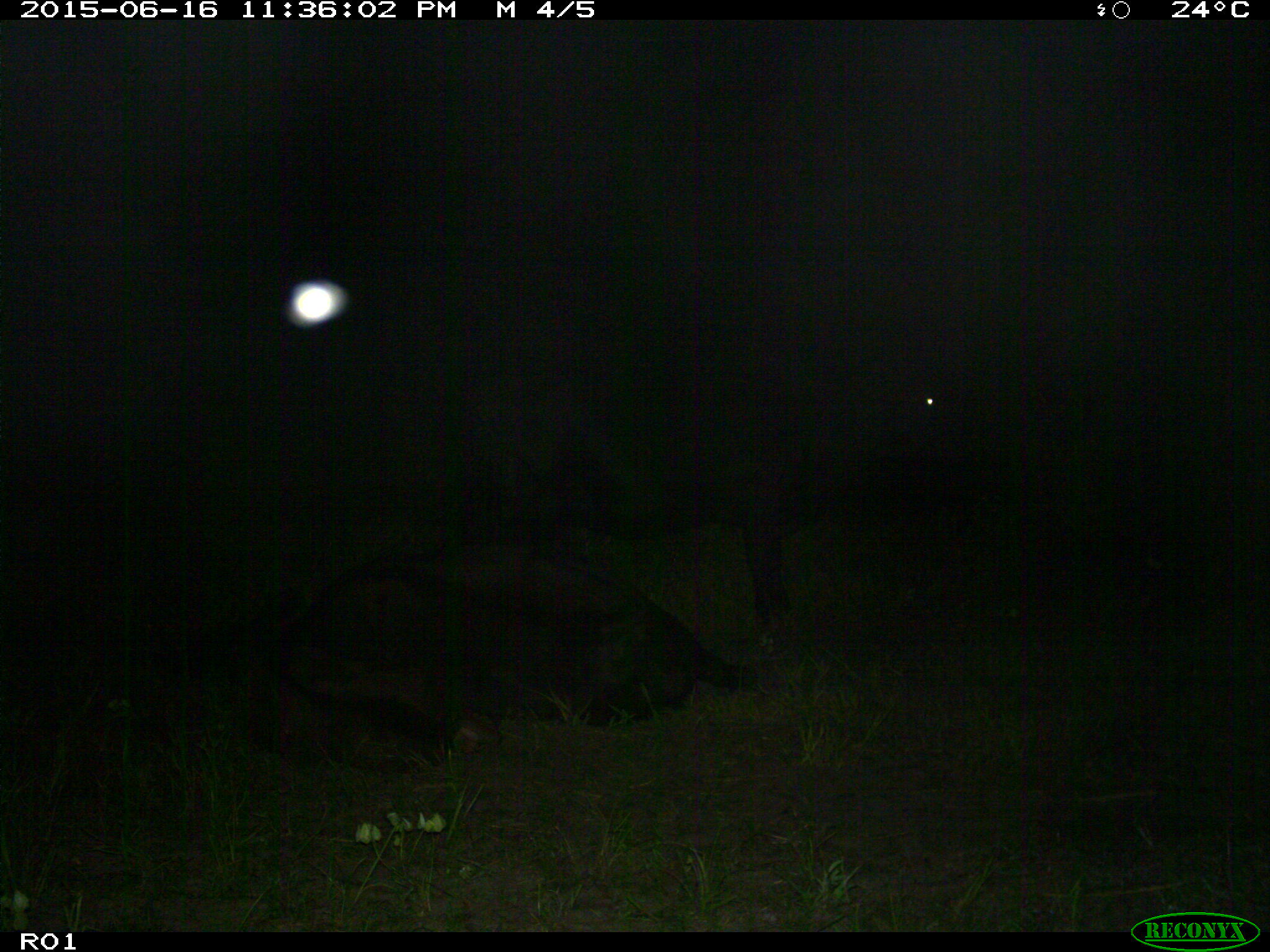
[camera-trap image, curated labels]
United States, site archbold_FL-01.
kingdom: Animalia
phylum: Chordata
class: Mammalia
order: Artiodactyla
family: Bovidae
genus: Bos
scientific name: Bos taurus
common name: domestic cow